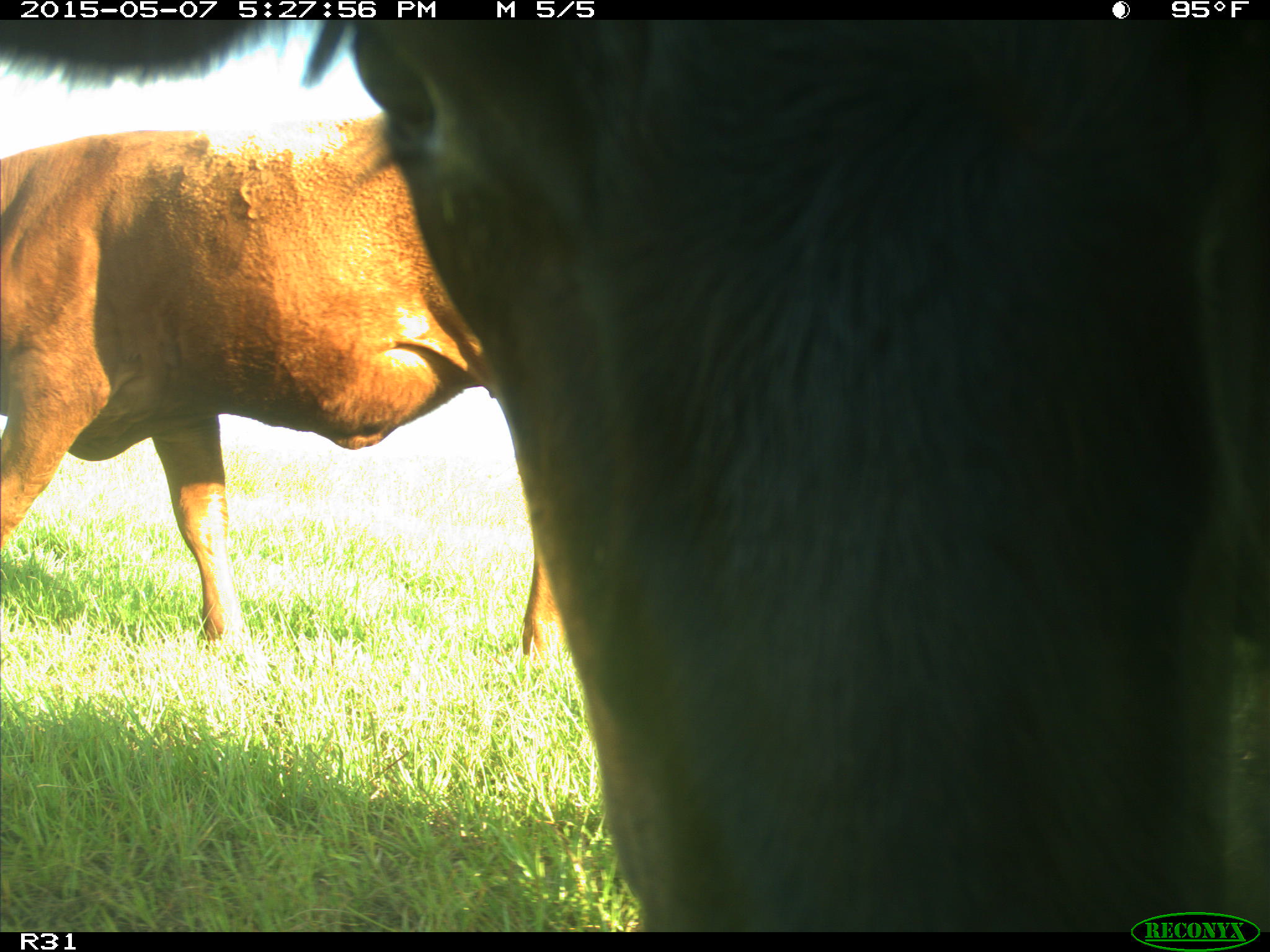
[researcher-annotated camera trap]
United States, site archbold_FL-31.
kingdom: Animalia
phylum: Chordata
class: Mammalia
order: Artiodactyla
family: Bovidae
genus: Bos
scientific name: Bos taurus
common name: domestic cow